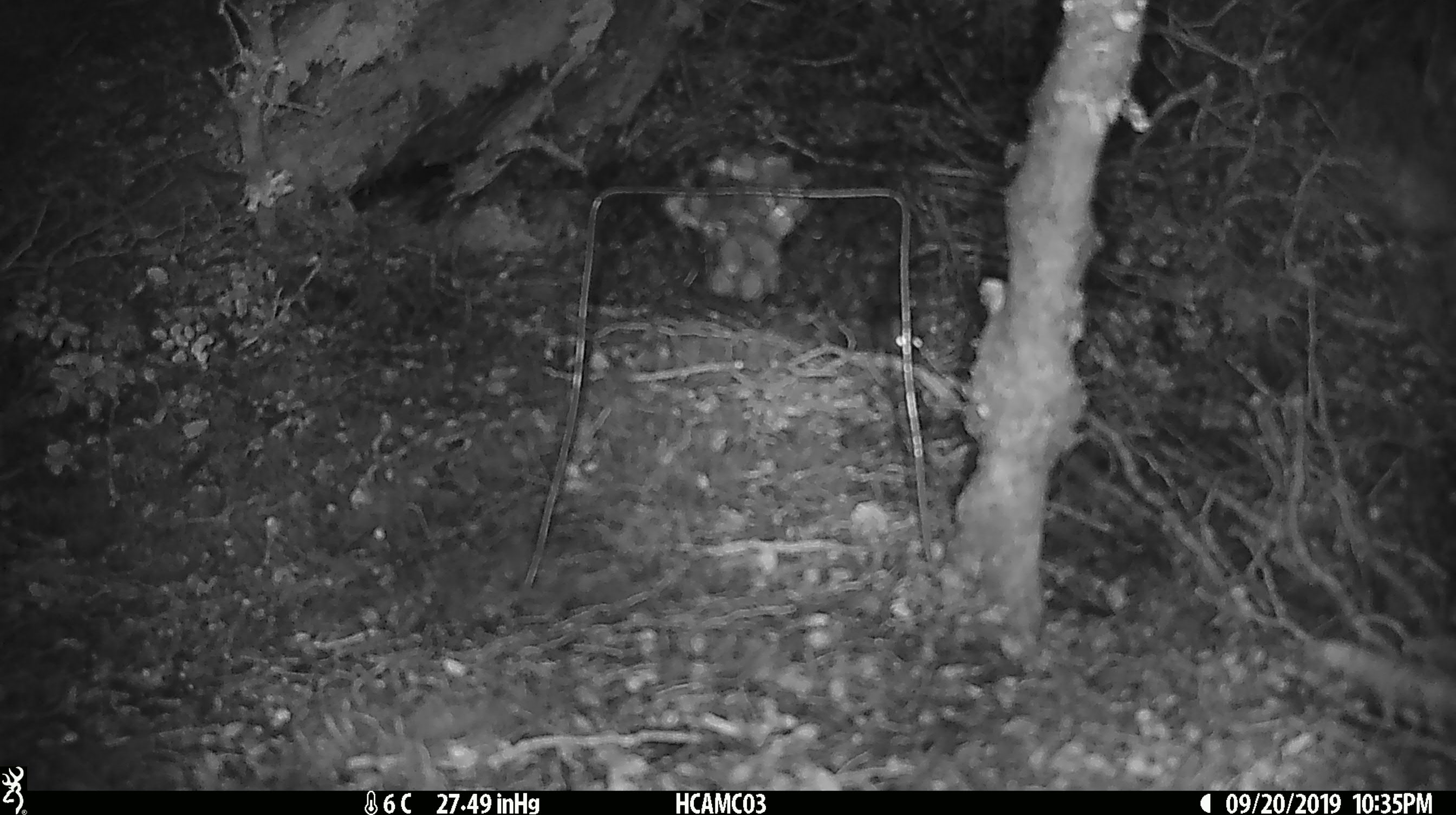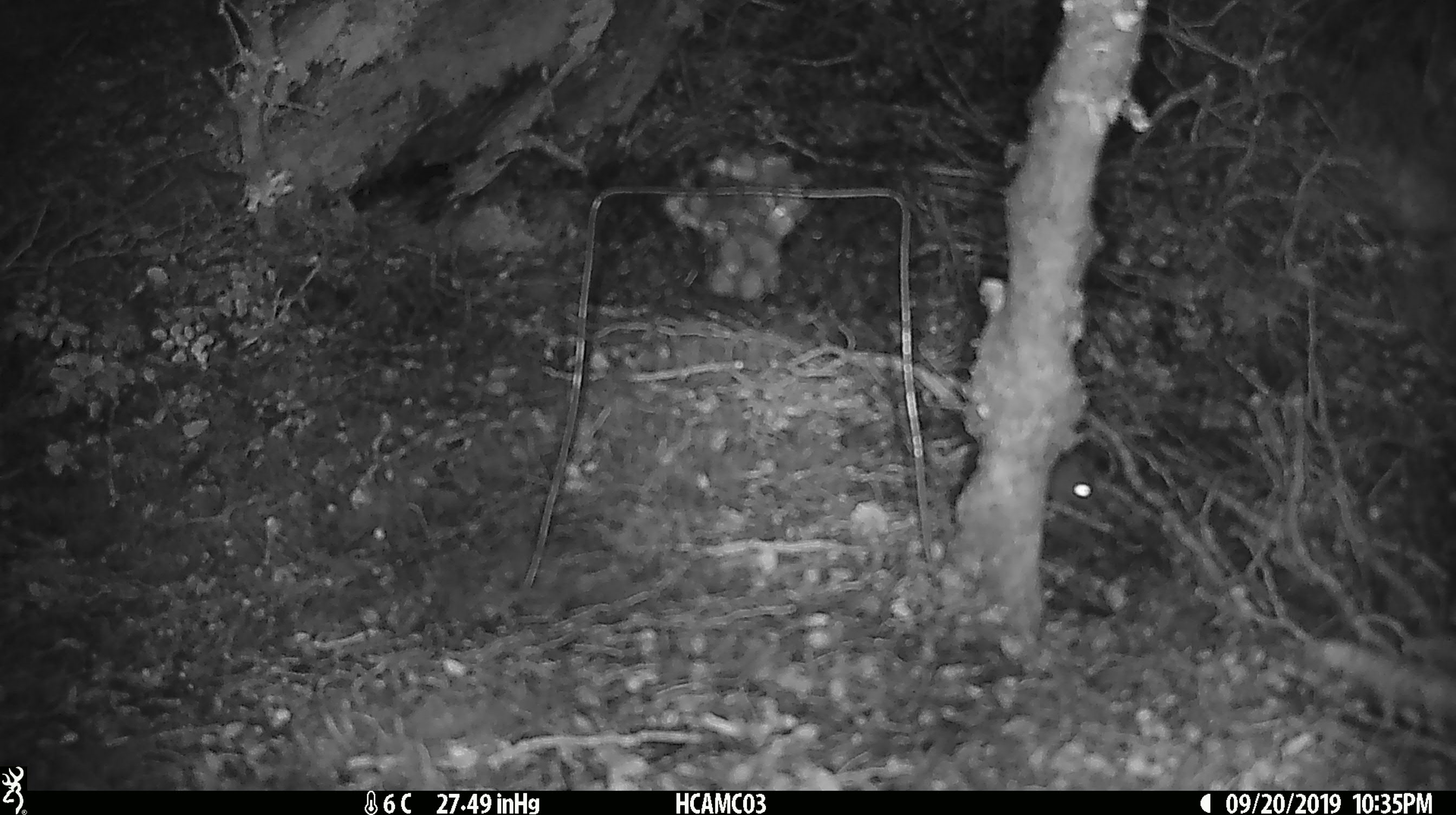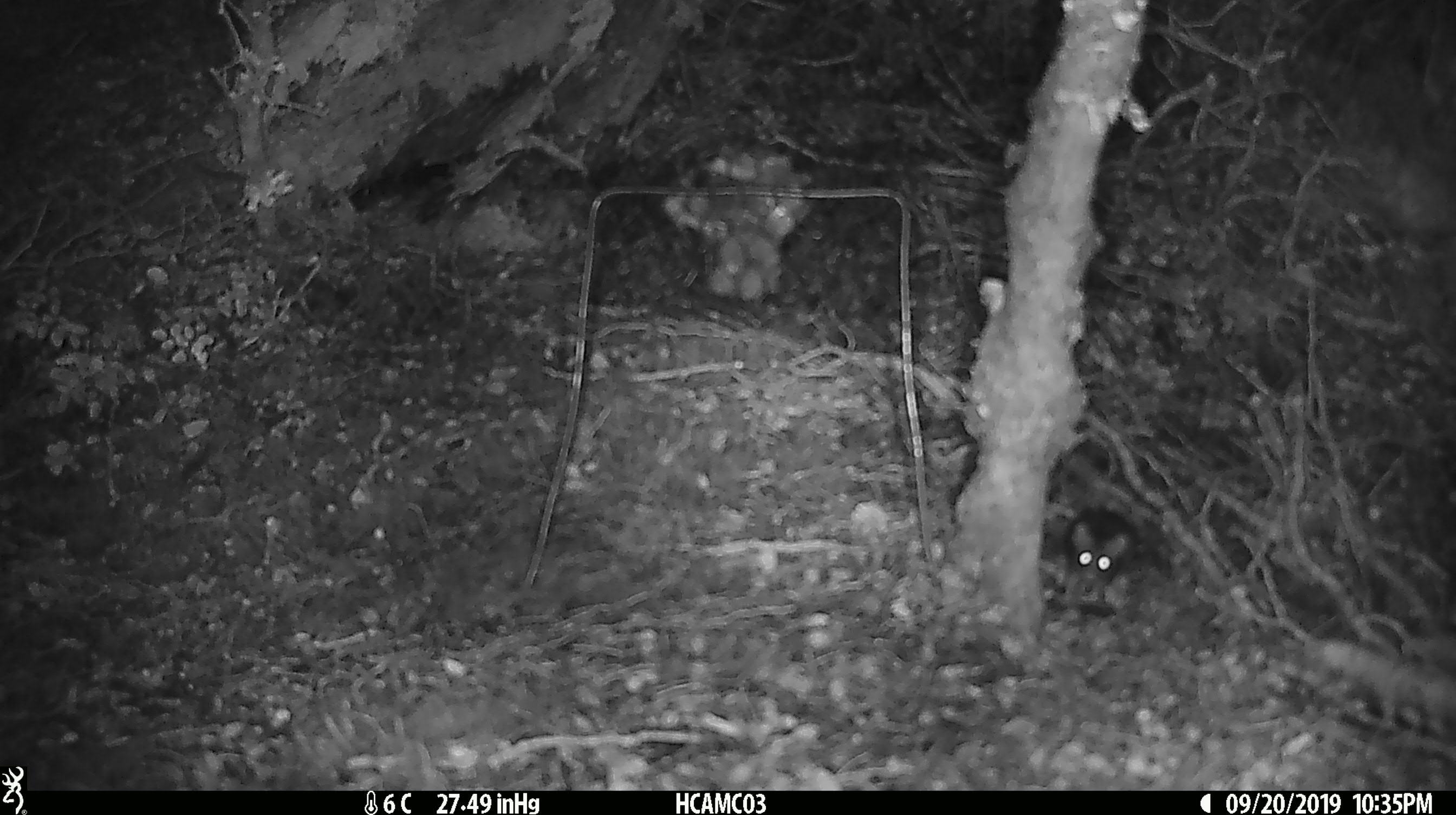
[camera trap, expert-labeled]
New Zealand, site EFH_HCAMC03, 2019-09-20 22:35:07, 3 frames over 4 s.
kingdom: Animalia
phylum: Chordata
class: Mammalia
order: Rodentia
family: Muridae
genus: Mus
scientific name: Mus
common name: mouse